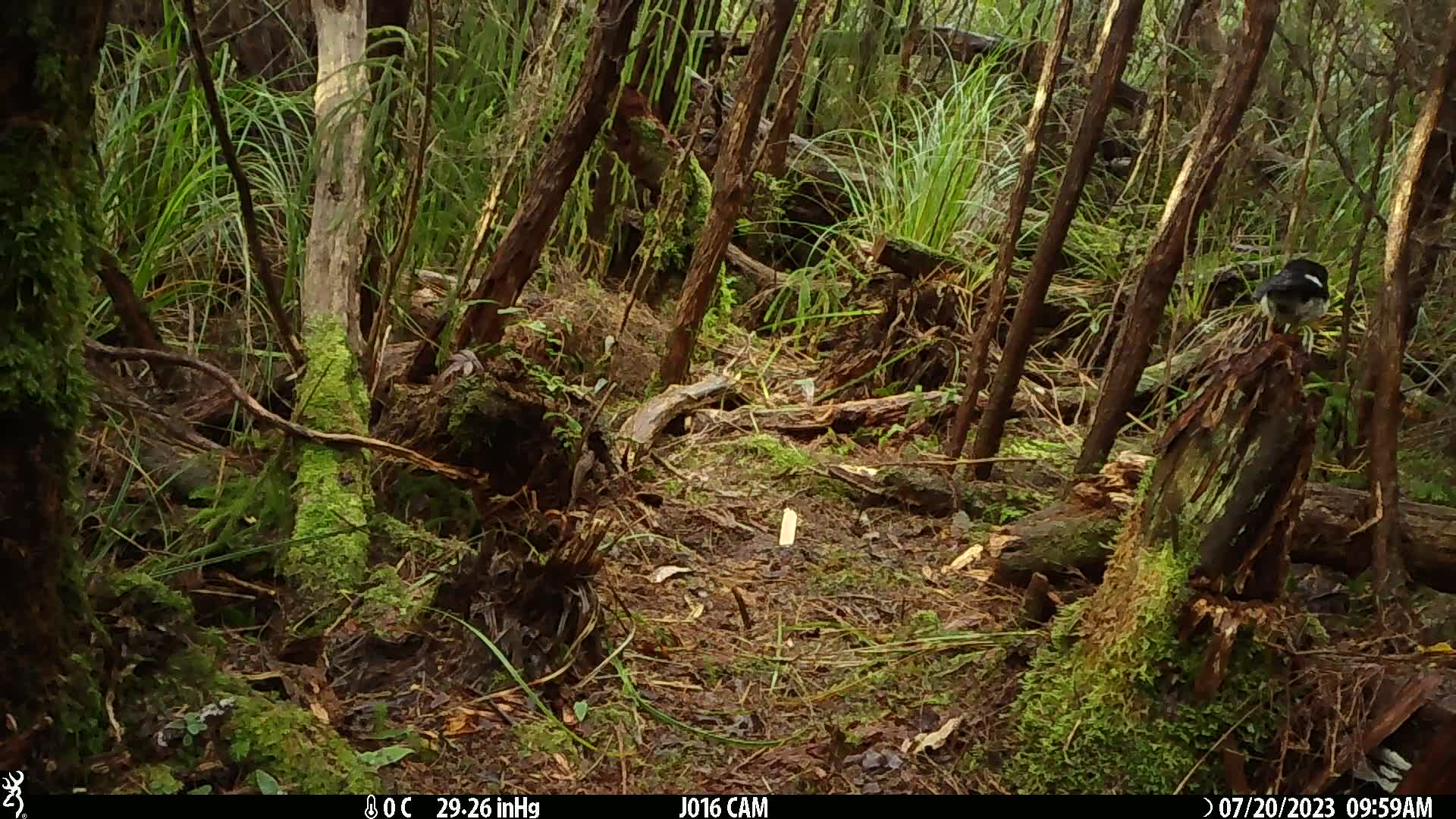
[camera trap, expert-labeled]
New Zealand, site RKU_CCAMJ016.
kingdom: Animalia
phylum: Chordata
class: Aves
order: Passeriformes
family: Petroicidae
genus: Petroica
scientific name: Petroica macrocephala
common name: tomtit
Tomtit (Petroica macrocephala).